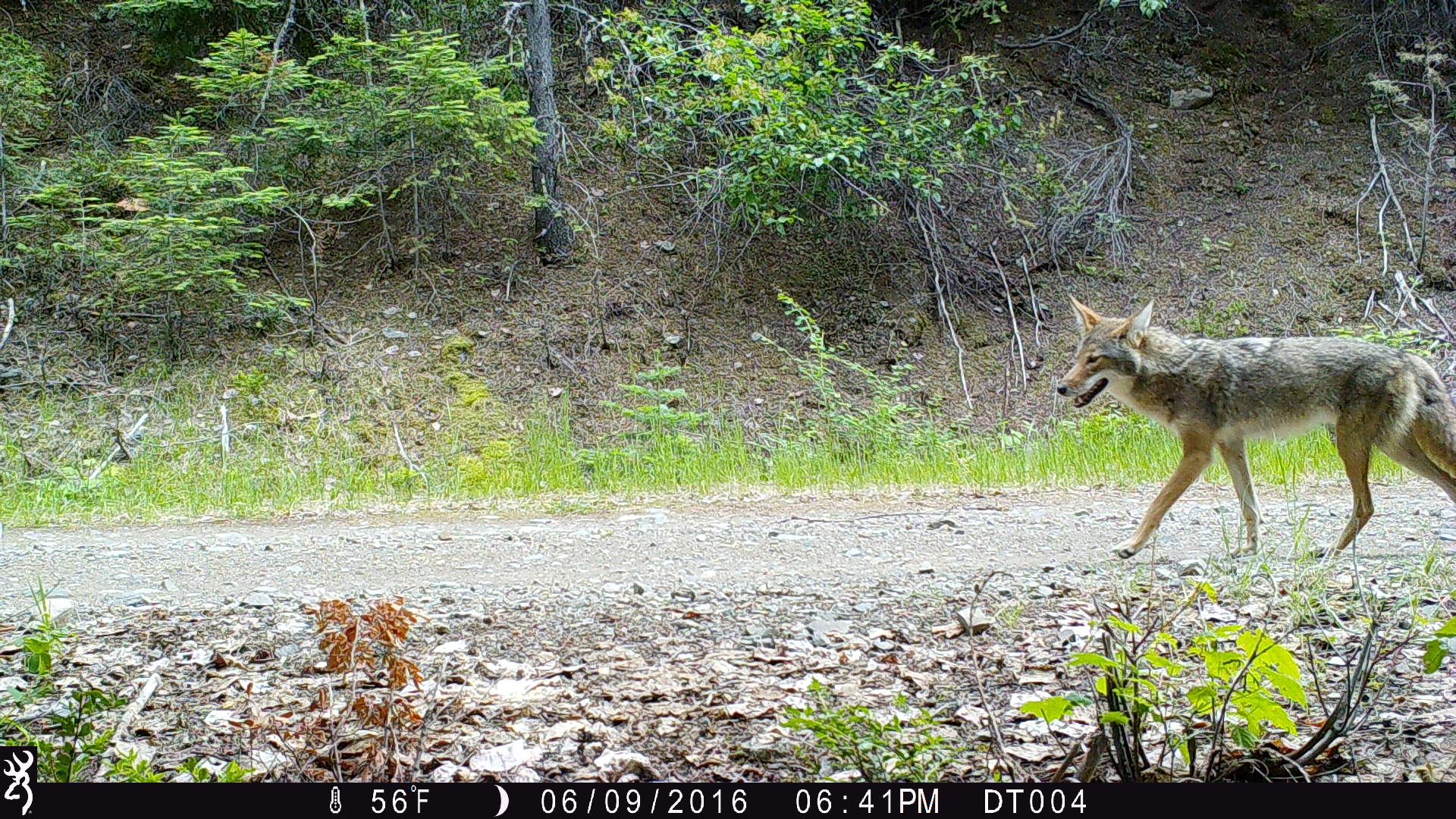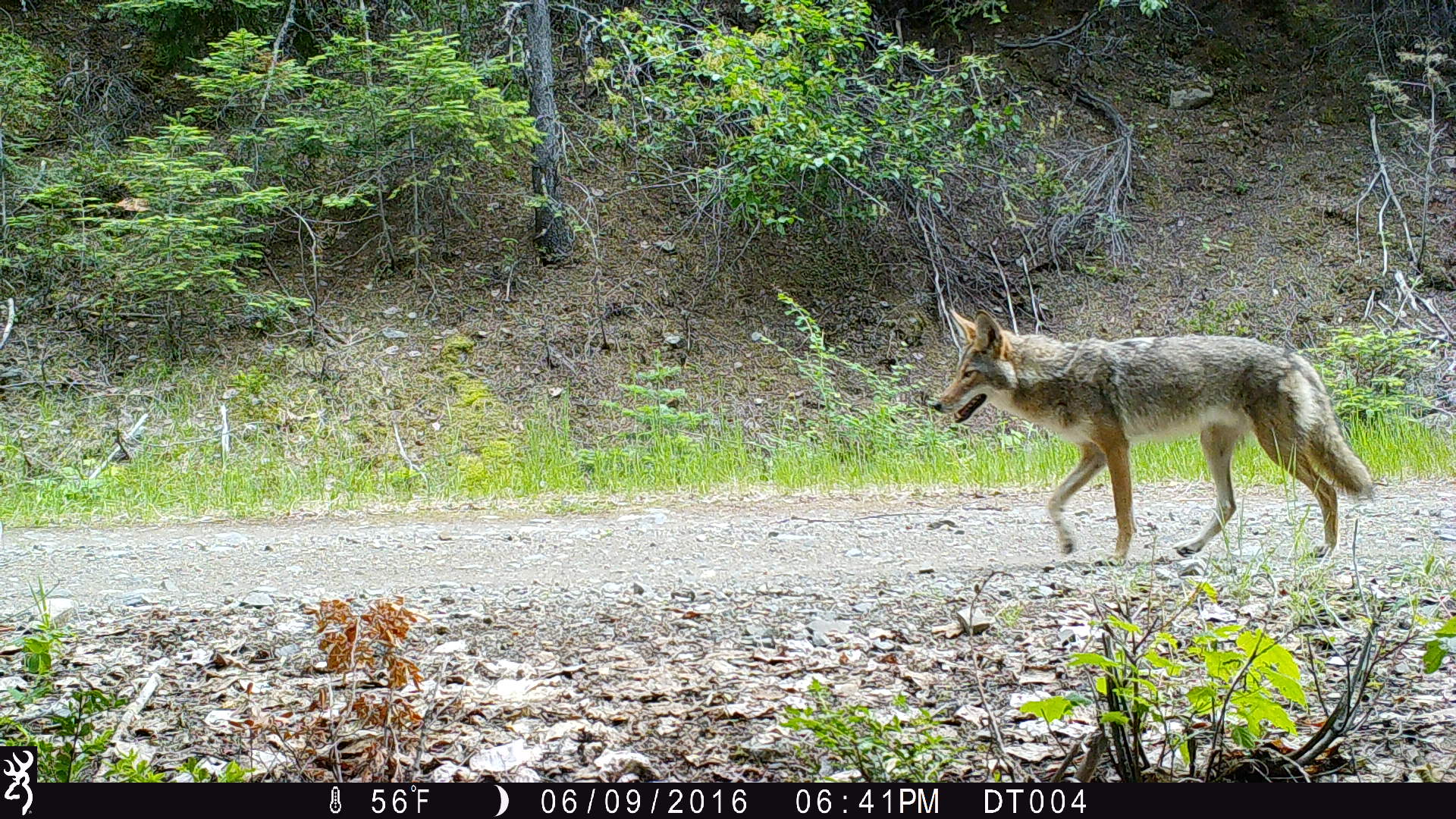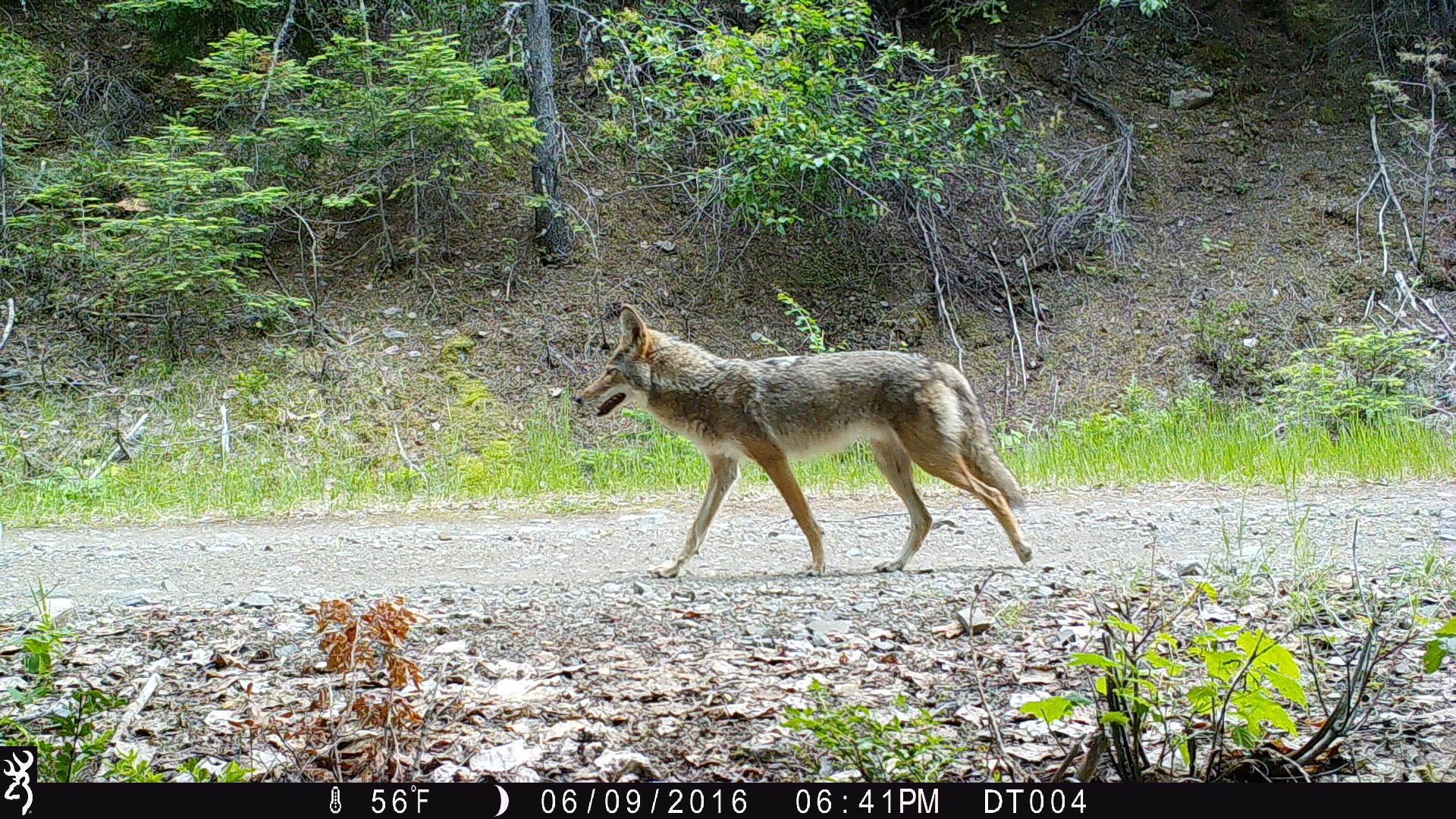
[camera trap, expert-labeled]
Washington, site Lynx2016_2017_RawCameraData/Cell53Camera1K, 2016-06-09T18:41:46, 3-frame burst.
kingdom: Animalia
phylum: Chordata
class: Mammalia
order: Carnivora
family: Canidae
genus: Canis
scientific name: Canis latrans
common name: coyote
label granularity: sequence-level